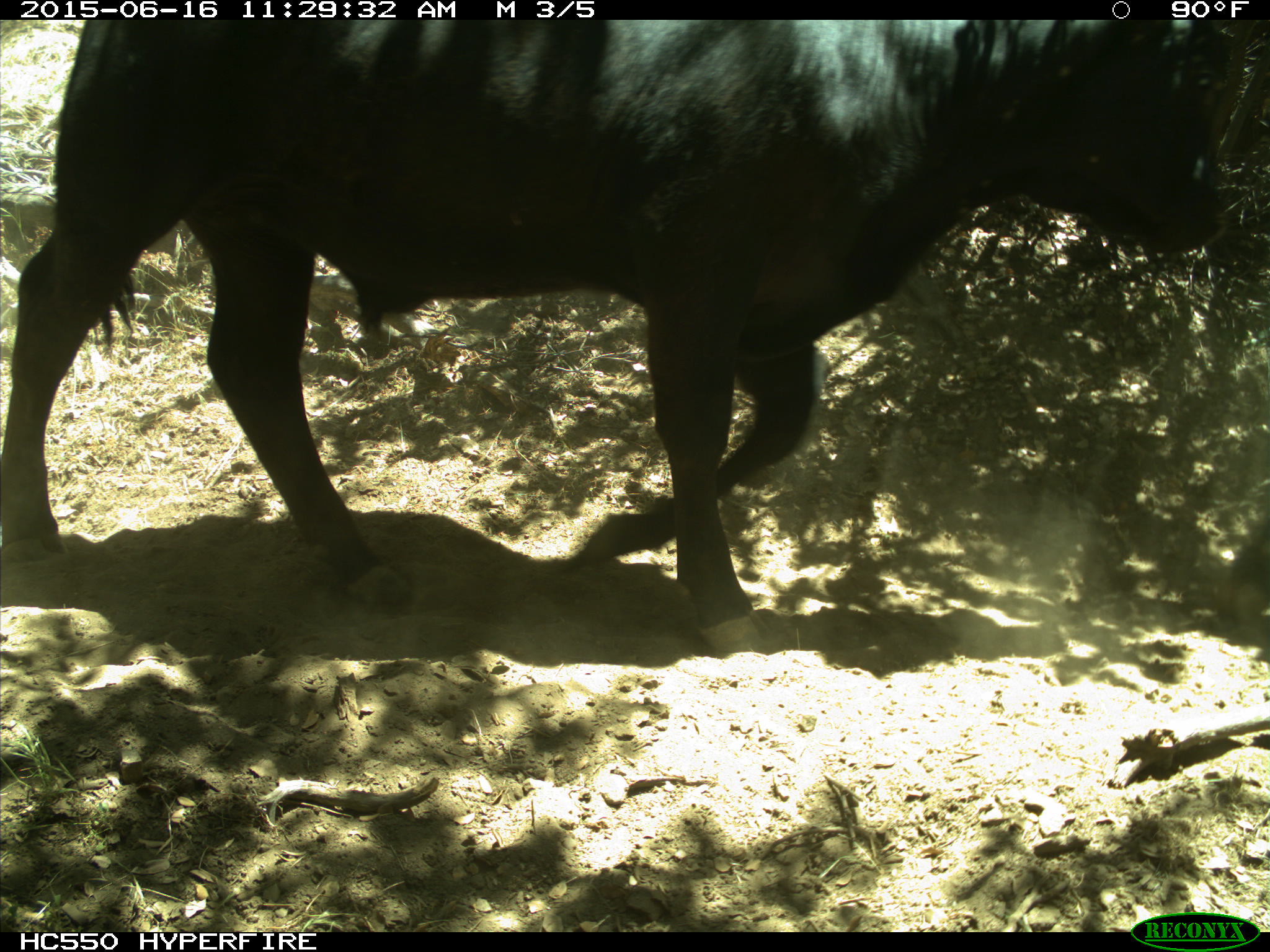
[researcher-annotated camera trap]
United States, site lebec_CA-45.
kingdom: Animalia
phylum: Chordata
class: Mammalia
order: Artiodactyla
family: Bovidae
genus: Bos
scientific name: Bos taurus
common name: domestic cow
Bos taurus (domestic cow).